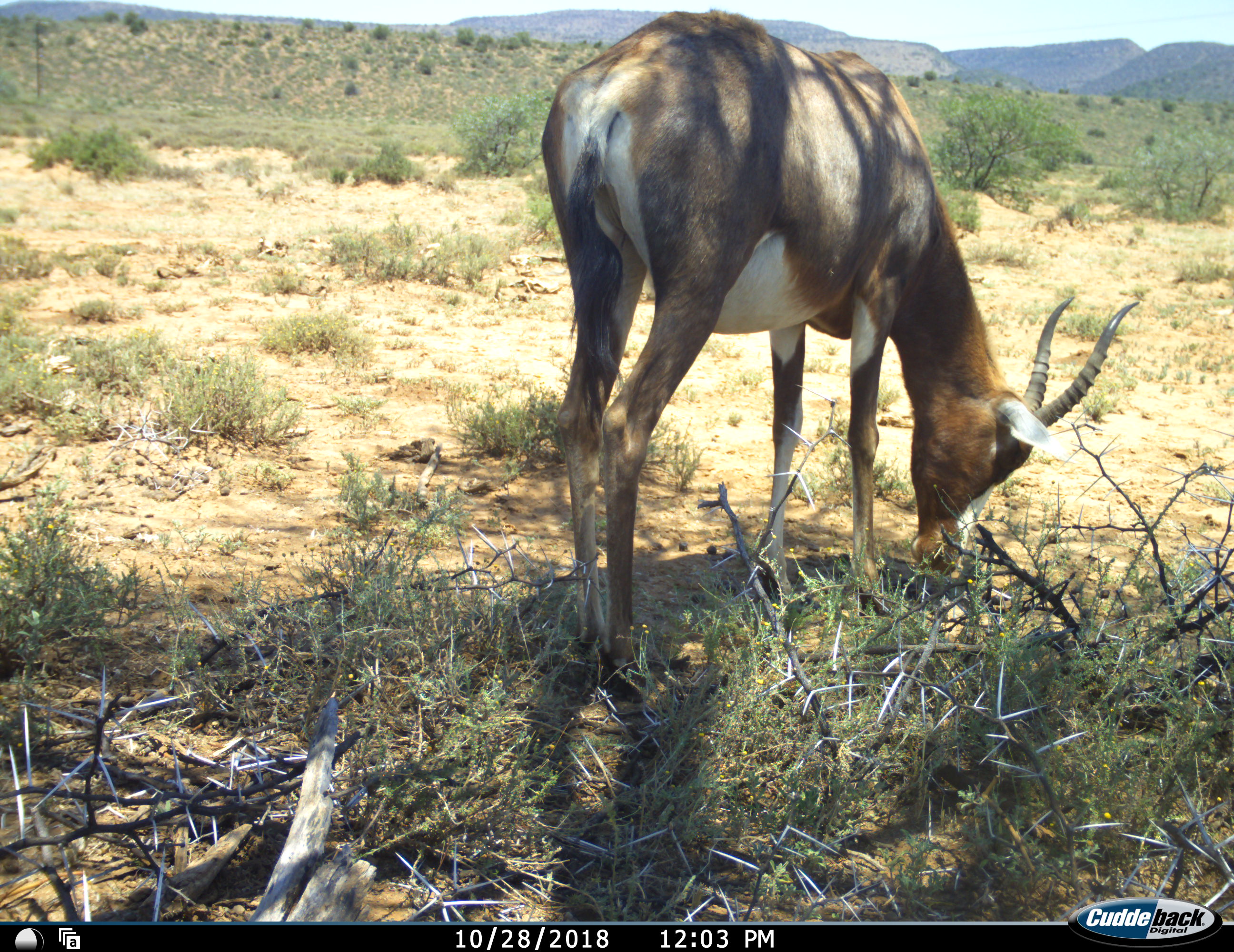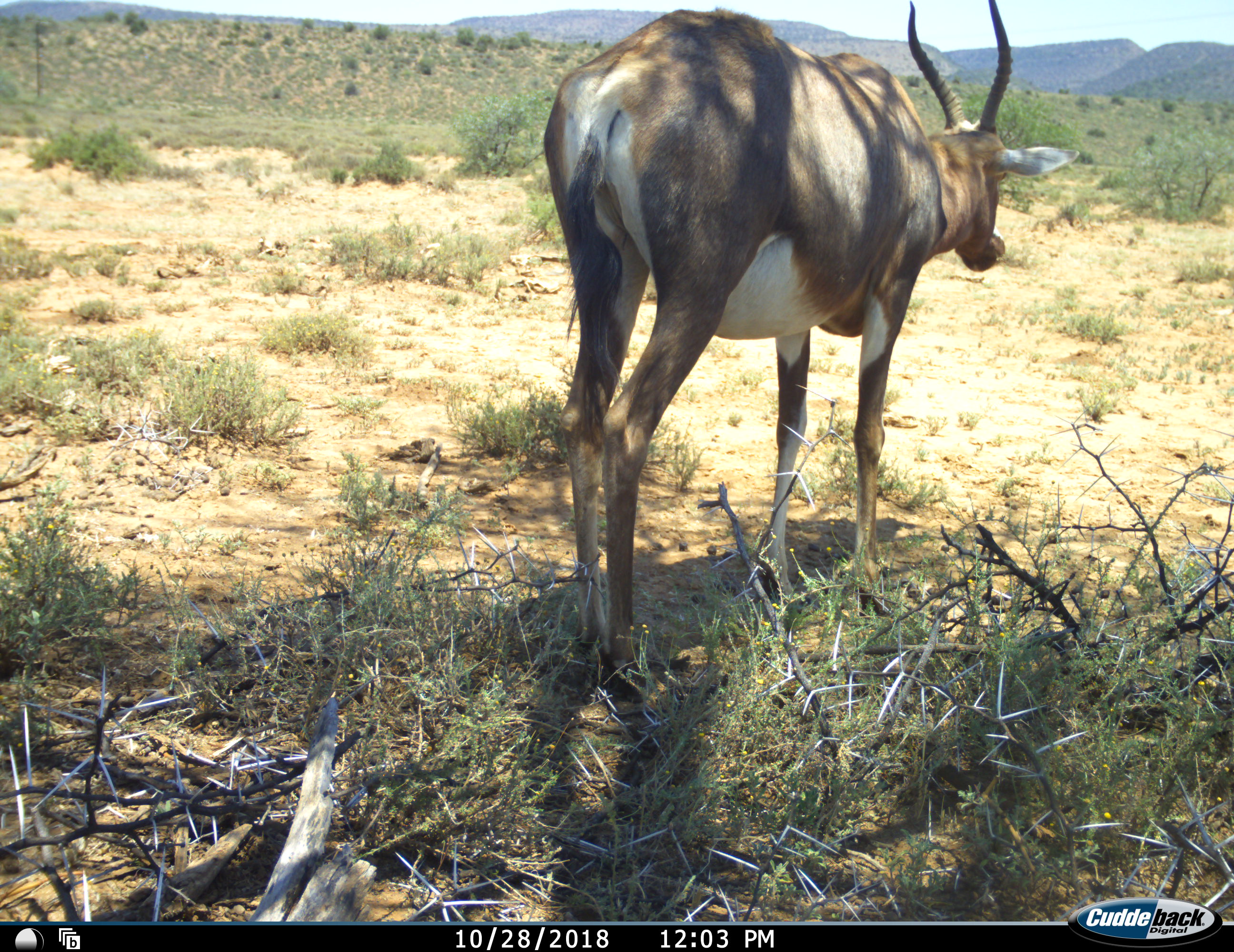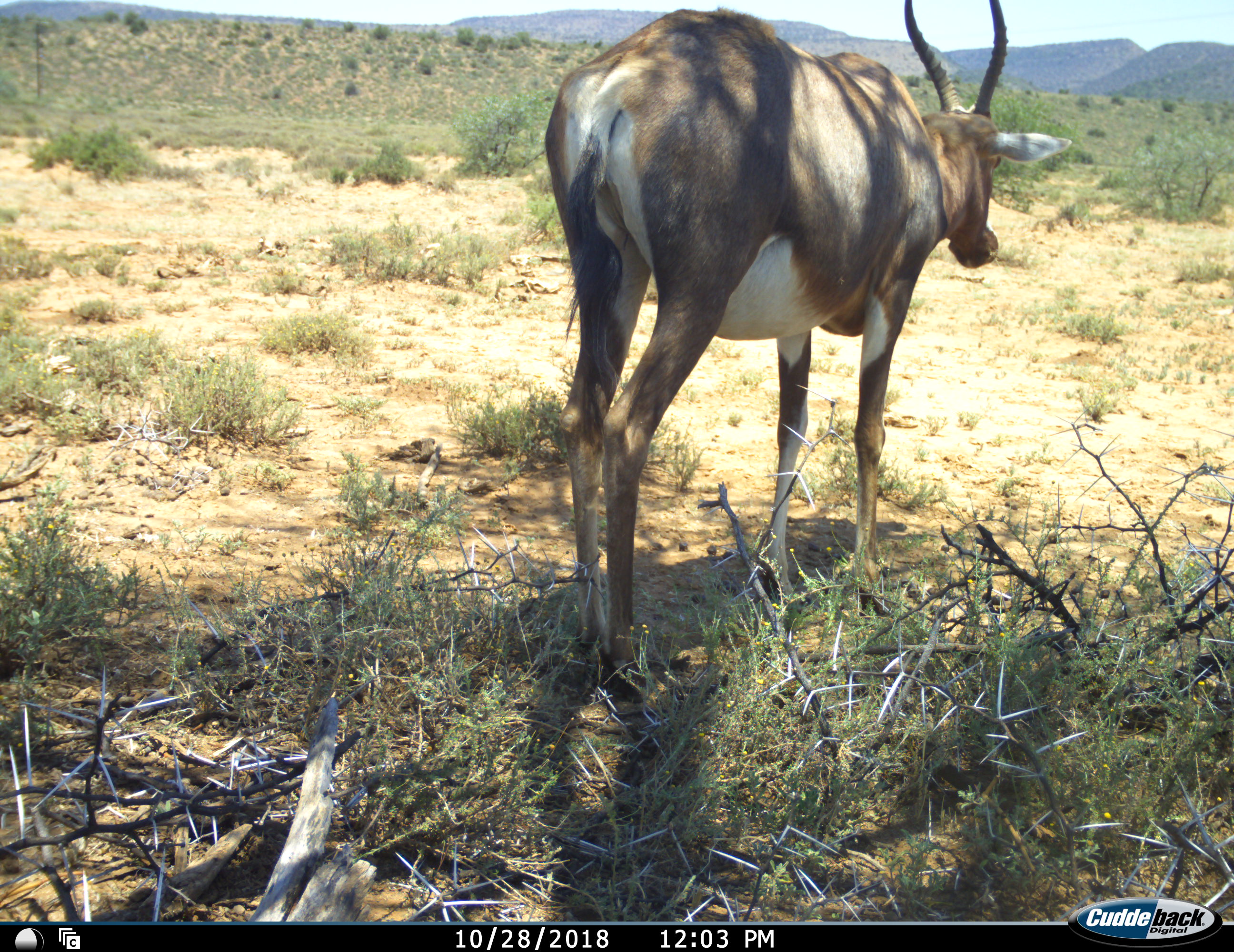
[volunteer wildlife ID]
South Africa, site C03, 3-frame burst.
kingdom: Animalia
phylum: Chordata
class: Mammalia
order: Artiodactyla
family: Bovidae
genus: Damaliscus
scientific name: Damaliscus pygargus phillipsi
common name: blesbok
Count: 1.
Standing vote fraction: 56%.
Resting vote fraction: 0%.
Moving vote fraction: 0%.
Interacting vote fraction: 0%.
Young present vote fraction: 0%.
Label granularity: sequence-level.